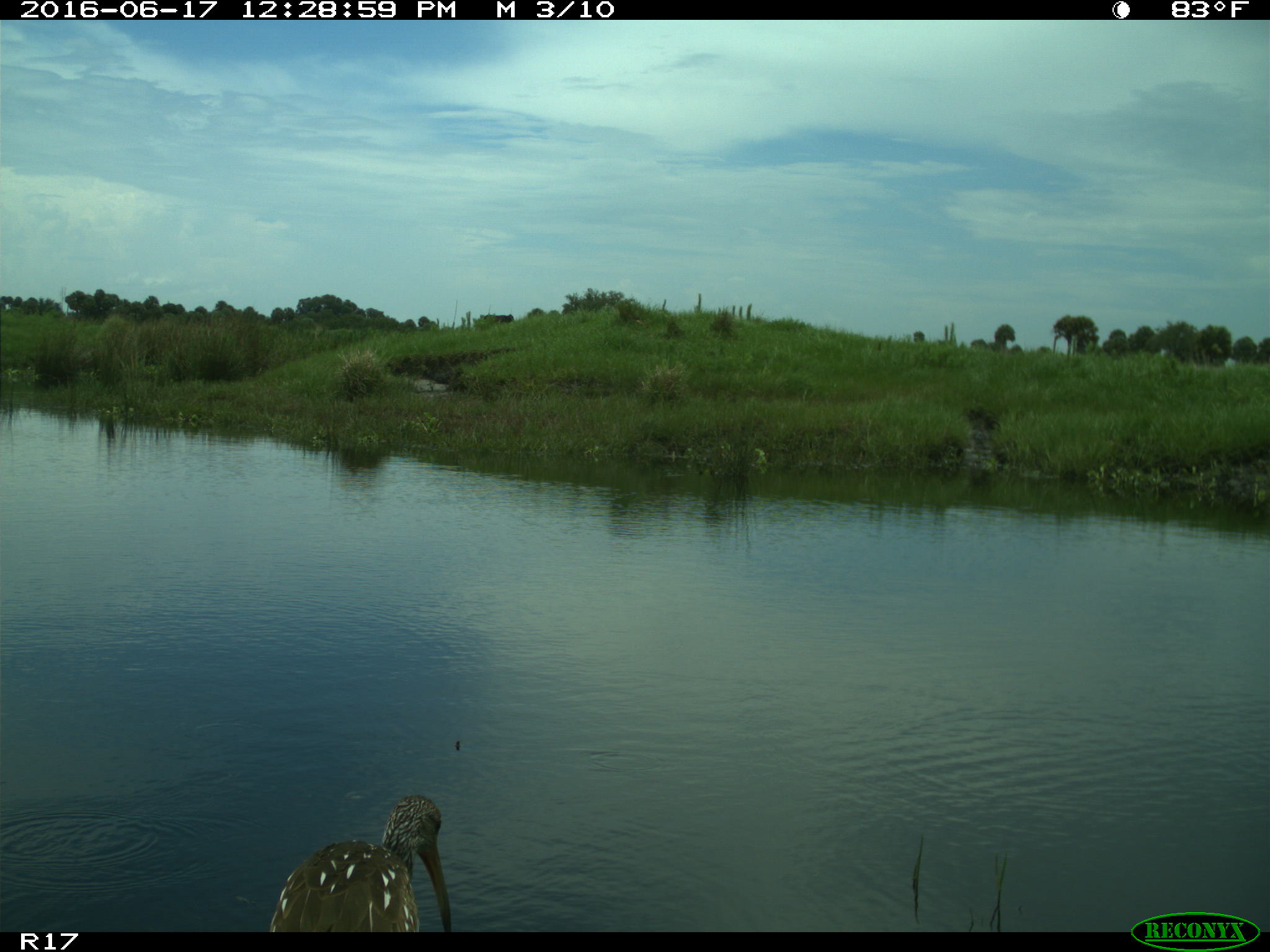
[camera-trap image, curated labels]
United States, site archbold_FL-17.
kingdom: Animalia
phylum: Chordata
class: Aves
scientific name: Aves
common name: birds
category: unidentified bird